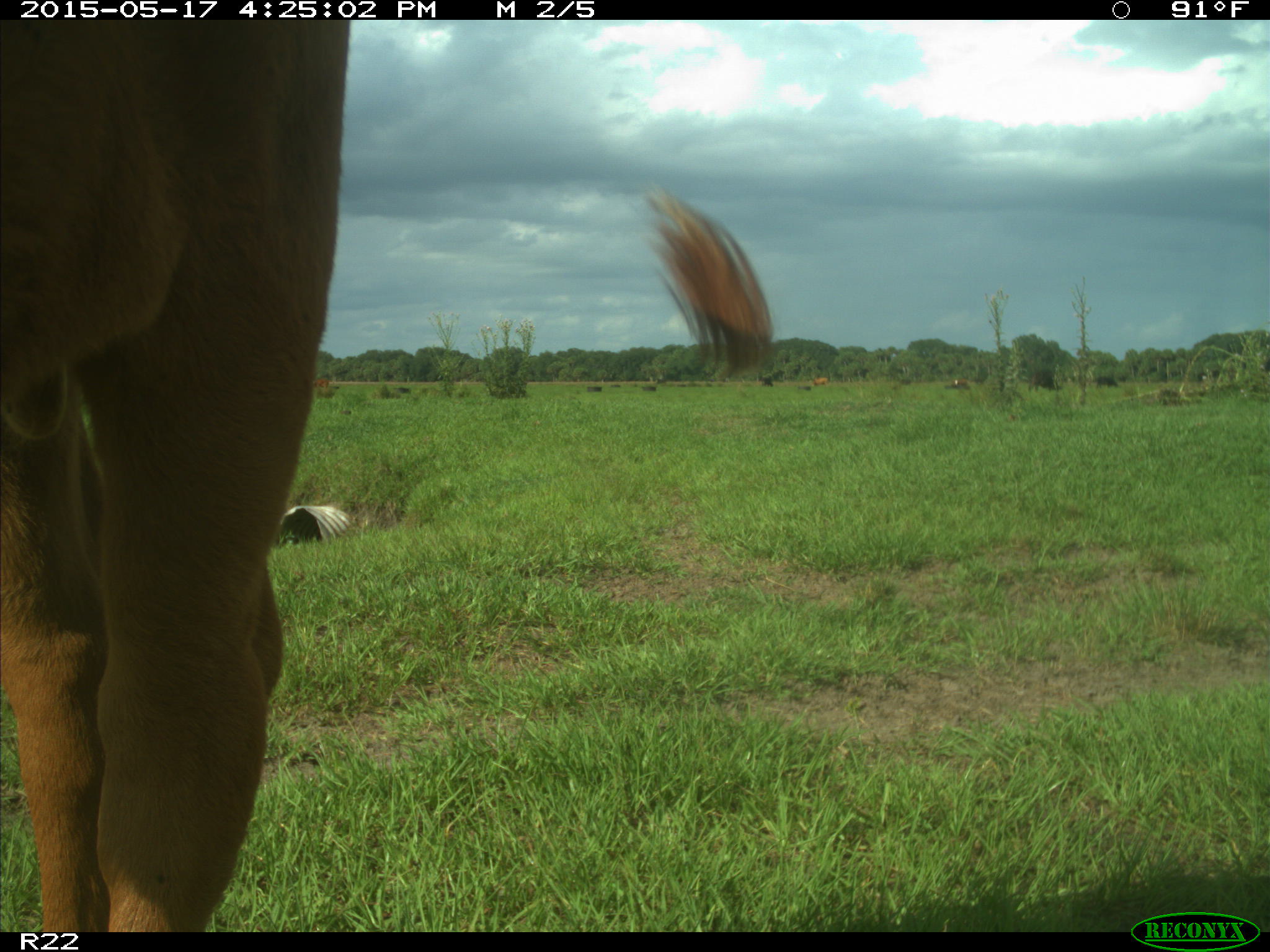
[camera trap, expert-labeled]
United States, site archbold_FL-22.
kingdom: Animalia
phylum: Chordata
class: Mammalia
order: Artiodactyla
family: Bovidae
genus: Bos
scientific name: Bos taurus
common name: domestic cow